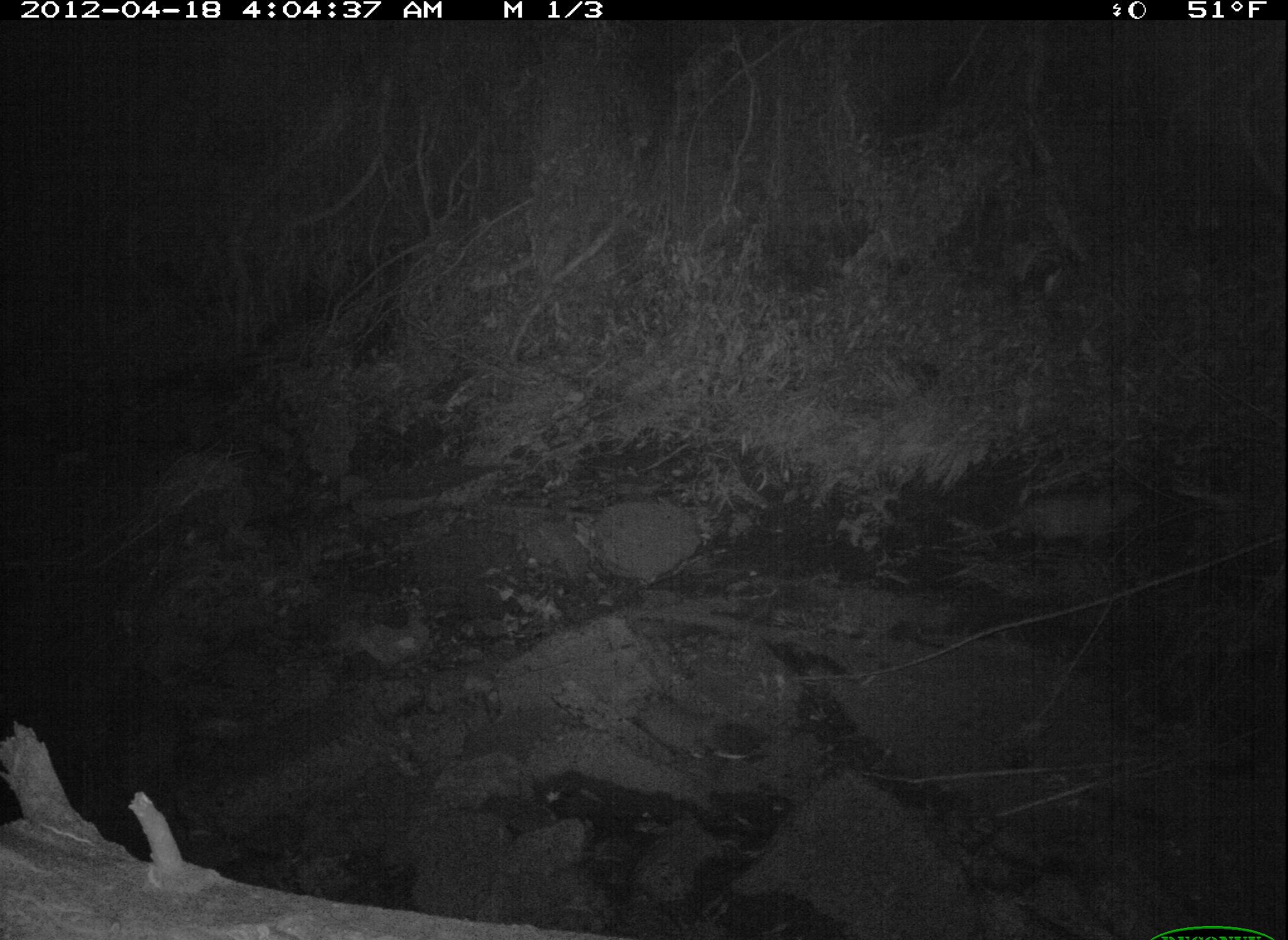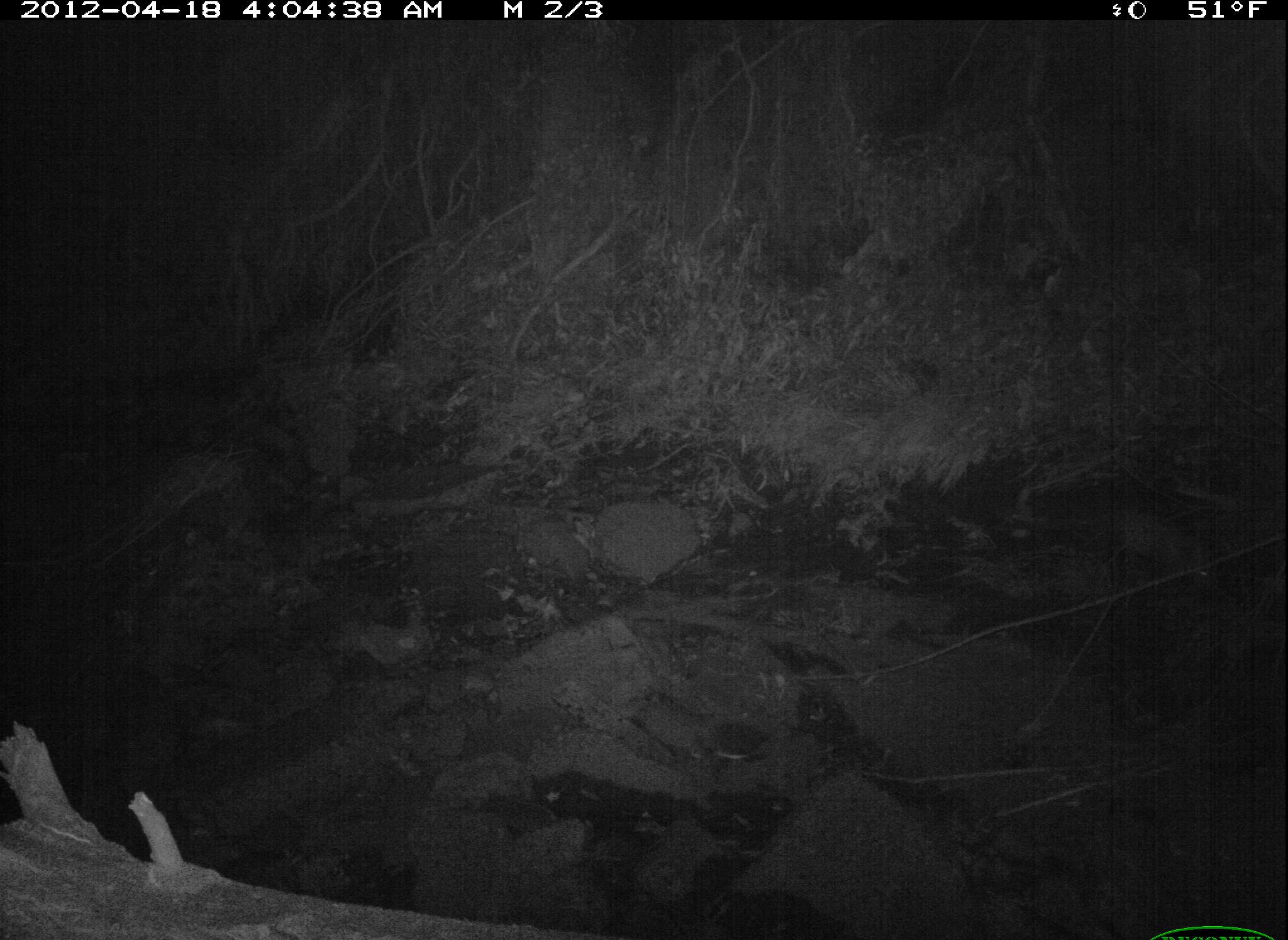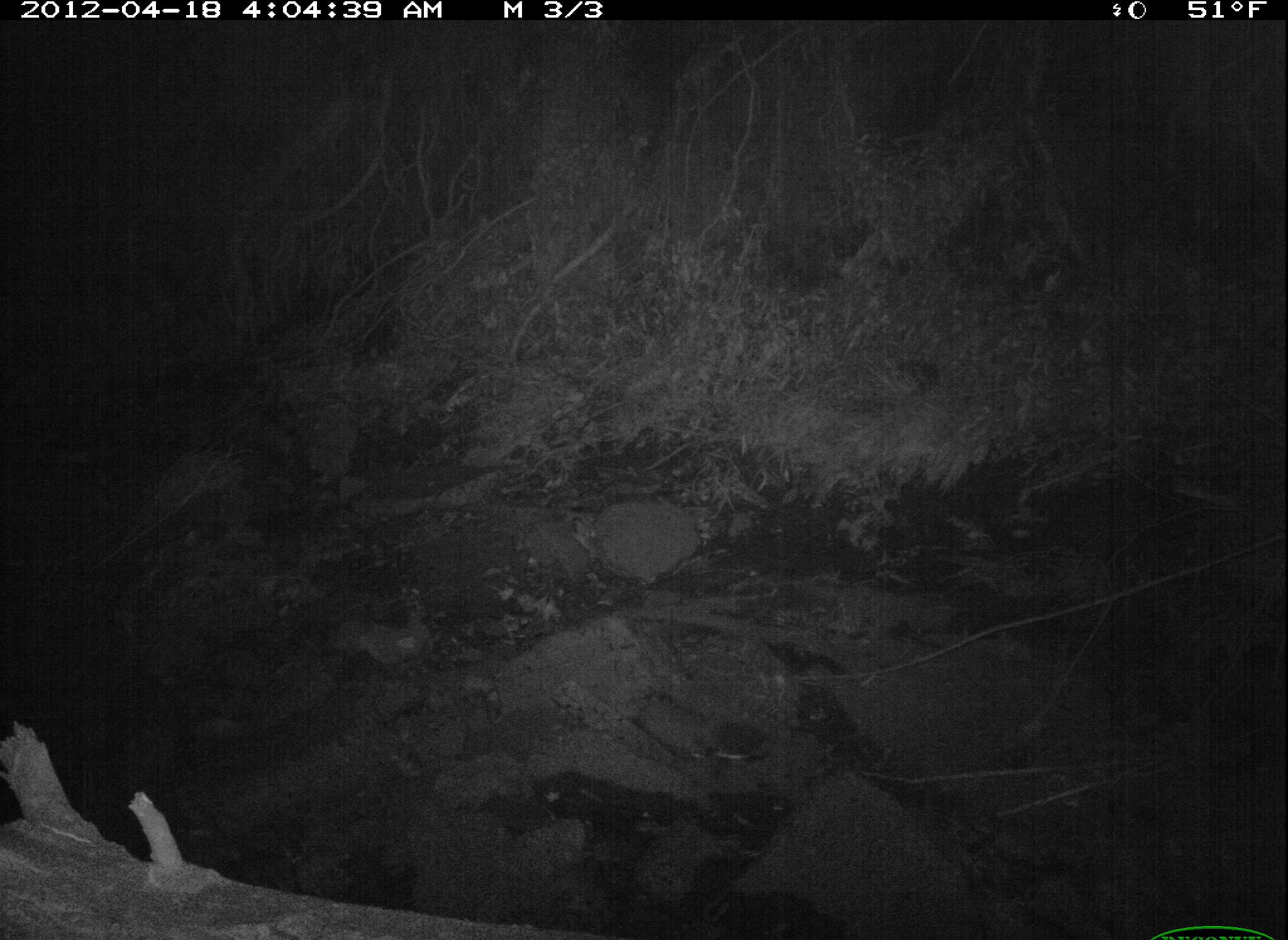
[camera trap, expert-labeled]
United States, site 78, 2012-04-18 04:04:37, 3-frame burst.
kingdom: Animalia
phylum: Chordata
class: Mammalia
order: Didelphimorphia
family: Didelphidae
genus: Didelphis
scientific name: Didelphis virginiana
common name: virginia opossum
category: opossum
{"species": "opossum (virginia opossum) (Didelphis virginiana)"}